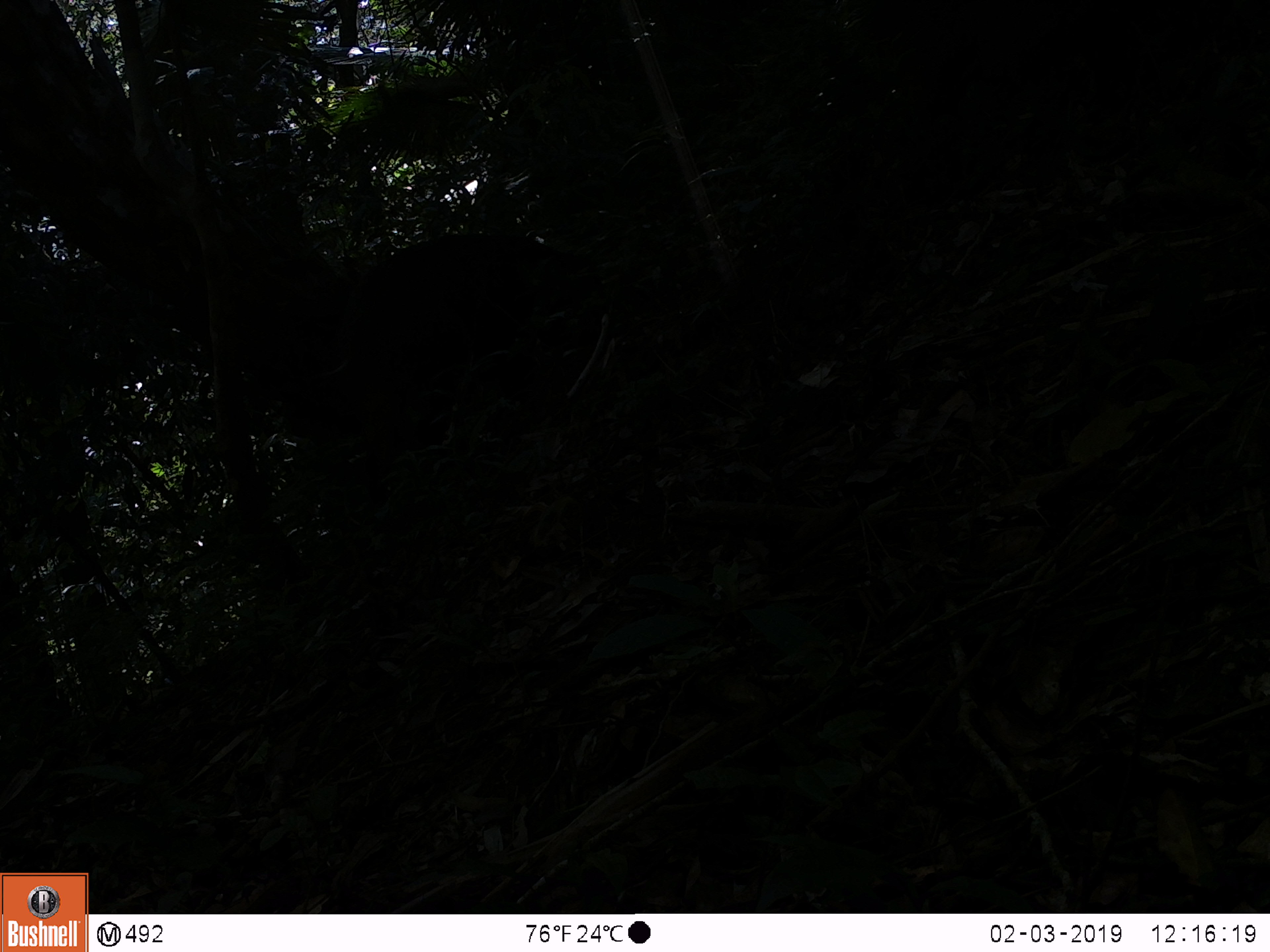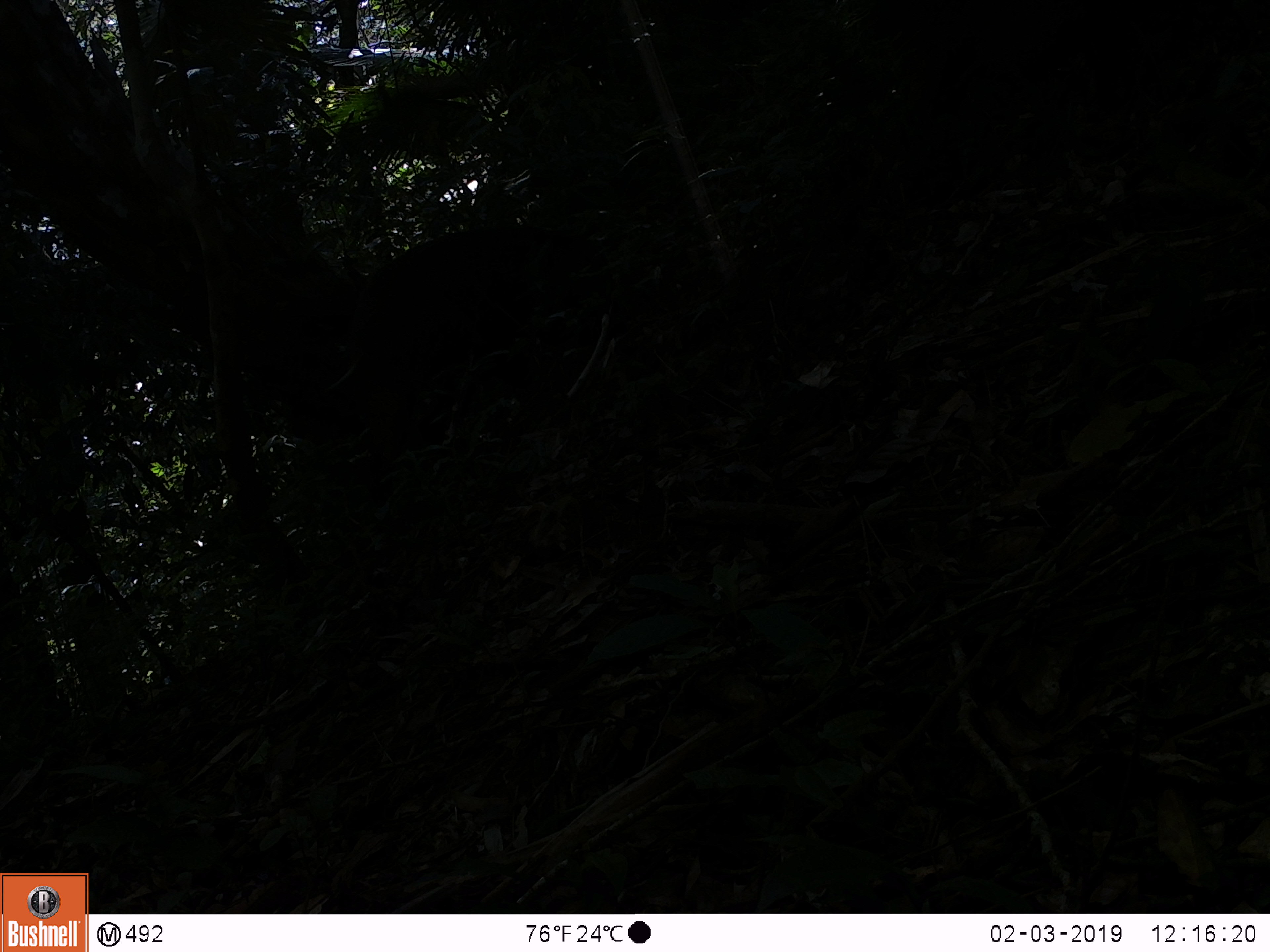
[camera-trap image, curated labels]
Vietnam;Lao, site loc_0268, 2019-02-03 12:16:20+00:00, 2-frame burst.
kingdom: Animalia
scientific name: Animalia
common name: animal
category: unidentified animal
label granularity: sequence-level